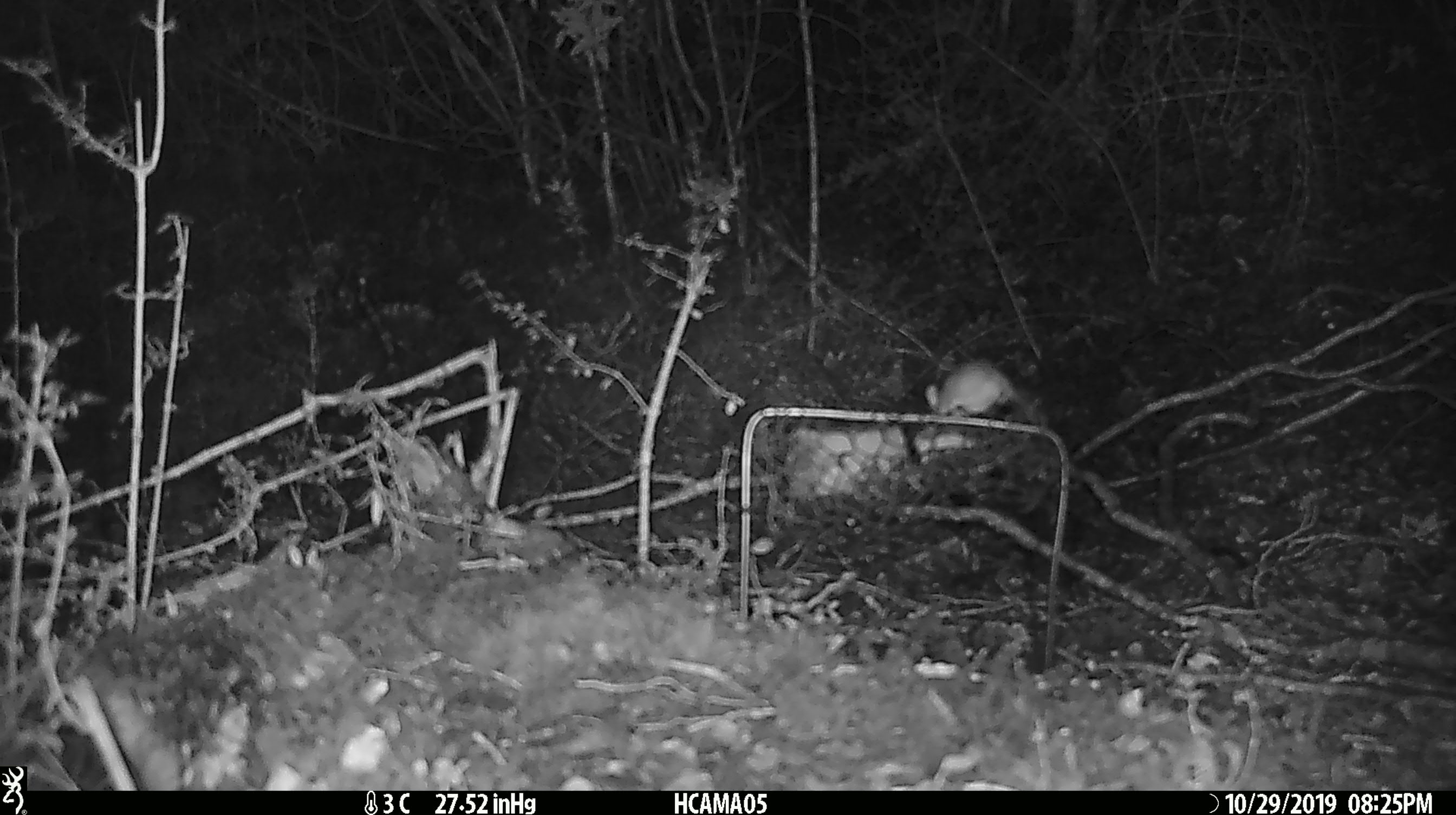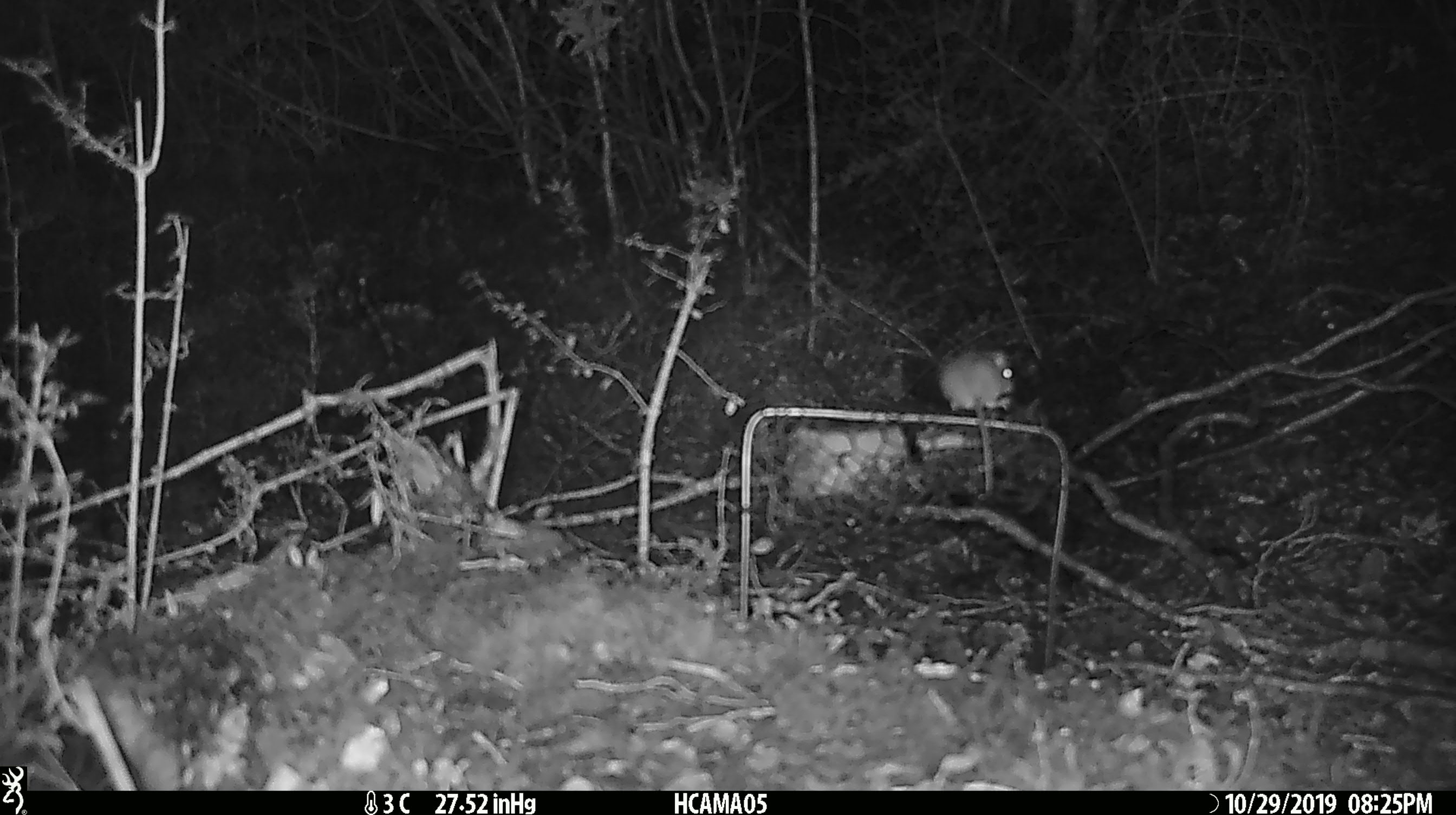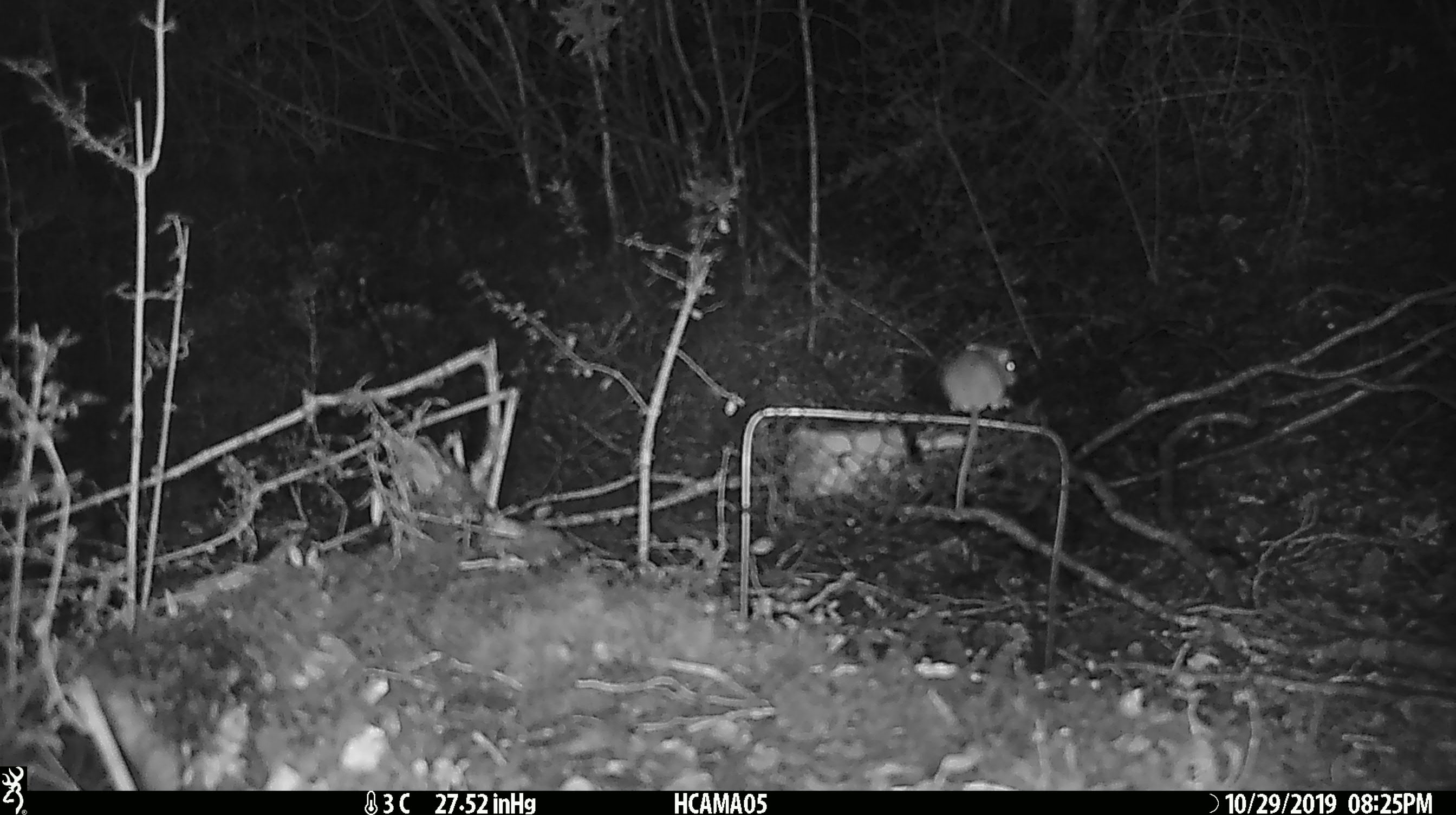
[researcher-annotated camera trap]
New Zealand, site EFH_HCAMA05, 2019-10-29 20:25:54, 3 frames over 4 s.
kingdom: Animalia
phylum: Chordata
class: Mammalia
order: Rodentia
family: Muridae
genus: Mus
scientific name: Mus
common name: mouse